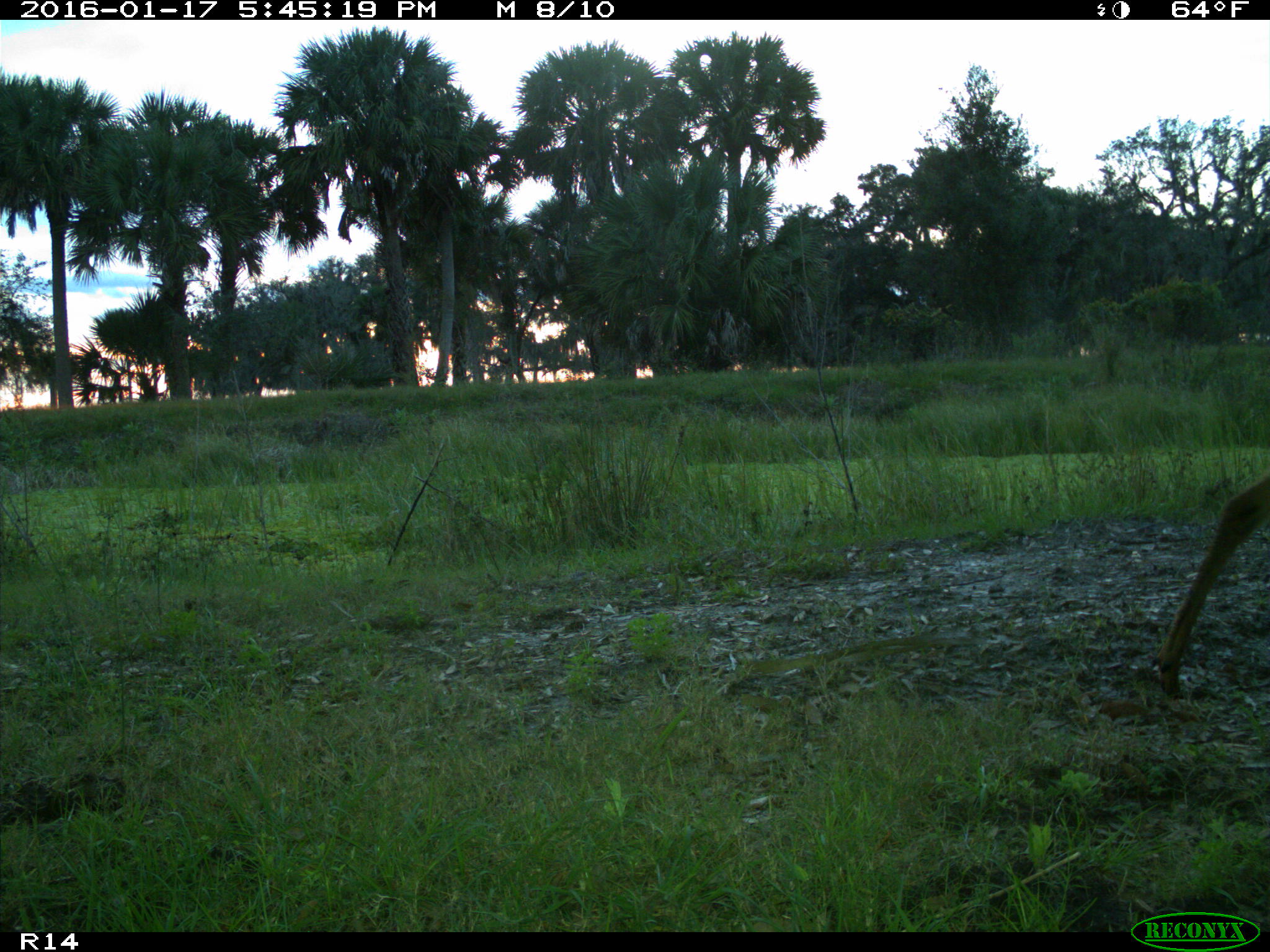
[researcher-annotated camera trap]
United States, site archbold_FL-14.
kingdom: Animalia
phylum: Chordata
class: Mammalia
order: Artiodactyla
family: Cervidae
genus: Odocoileus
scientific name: Odocoileus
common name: deer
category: unidentified deer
Unidentified deer (deer) (Odocoileus).